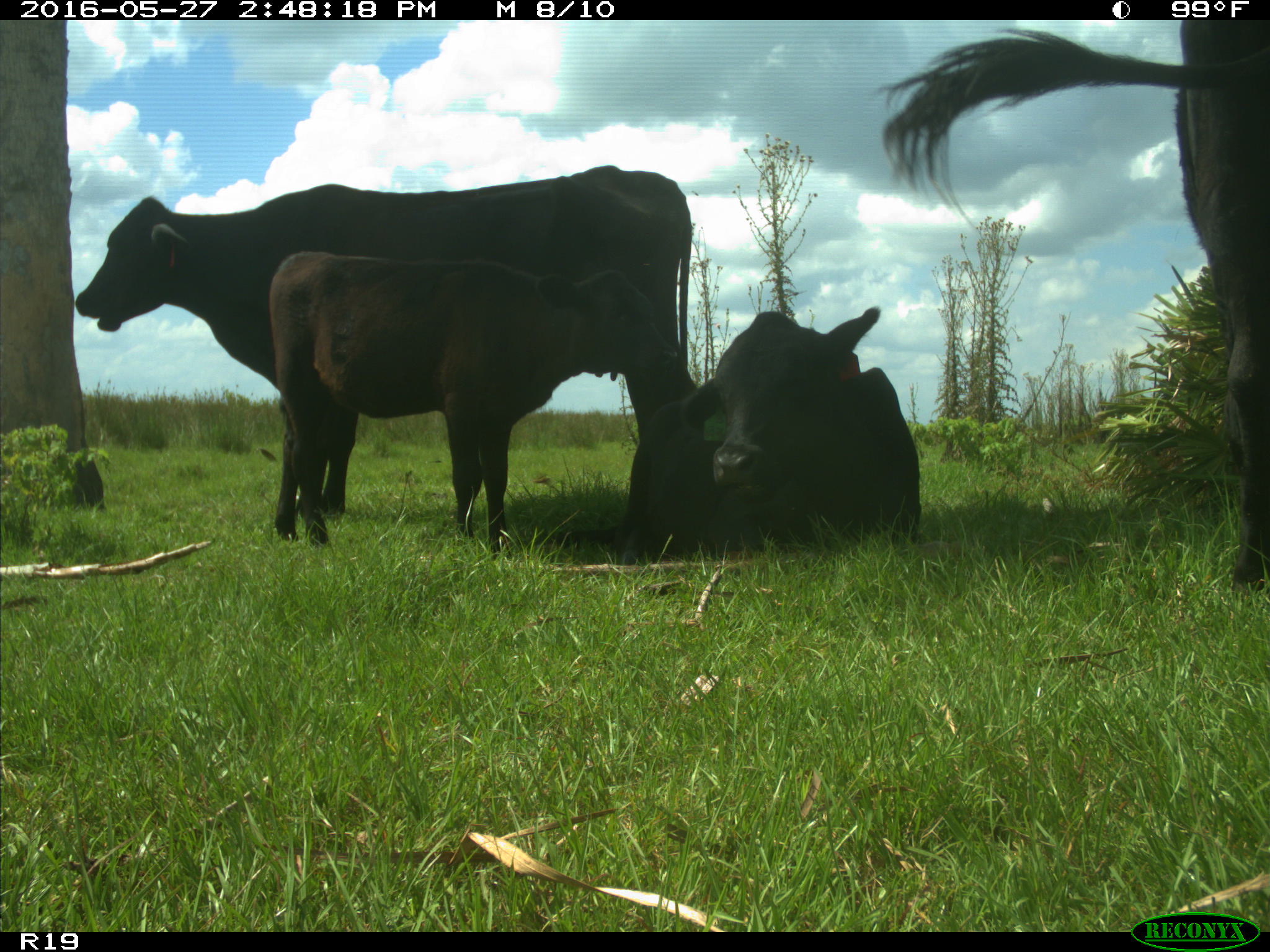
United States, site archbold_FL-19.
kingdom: Animalia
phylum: Chordata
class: Mammalia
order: Artiodactyla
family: Bovidae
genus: Bos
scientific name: Bos taurus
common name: domestic cow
Bos taurus (domestic cow).